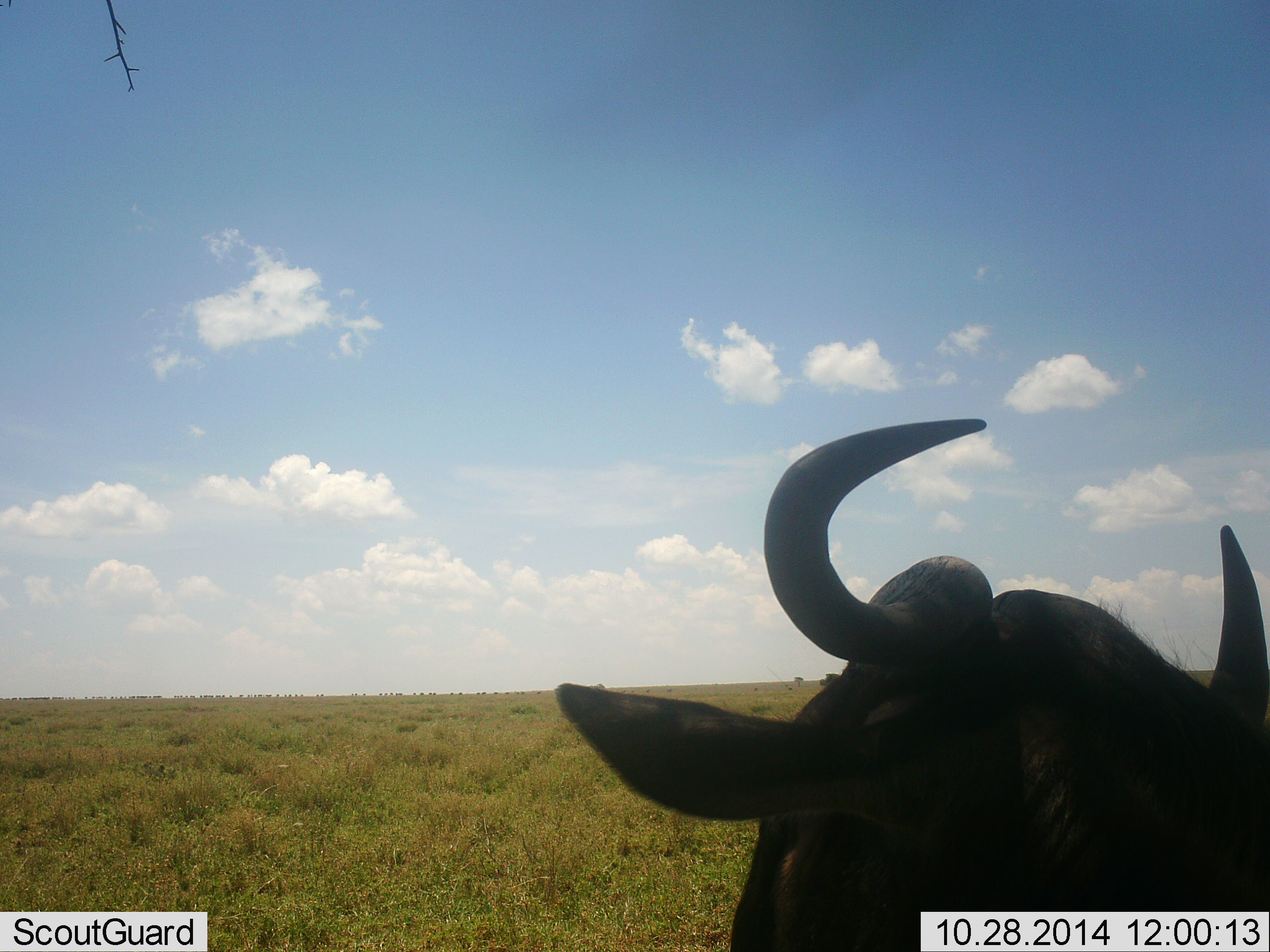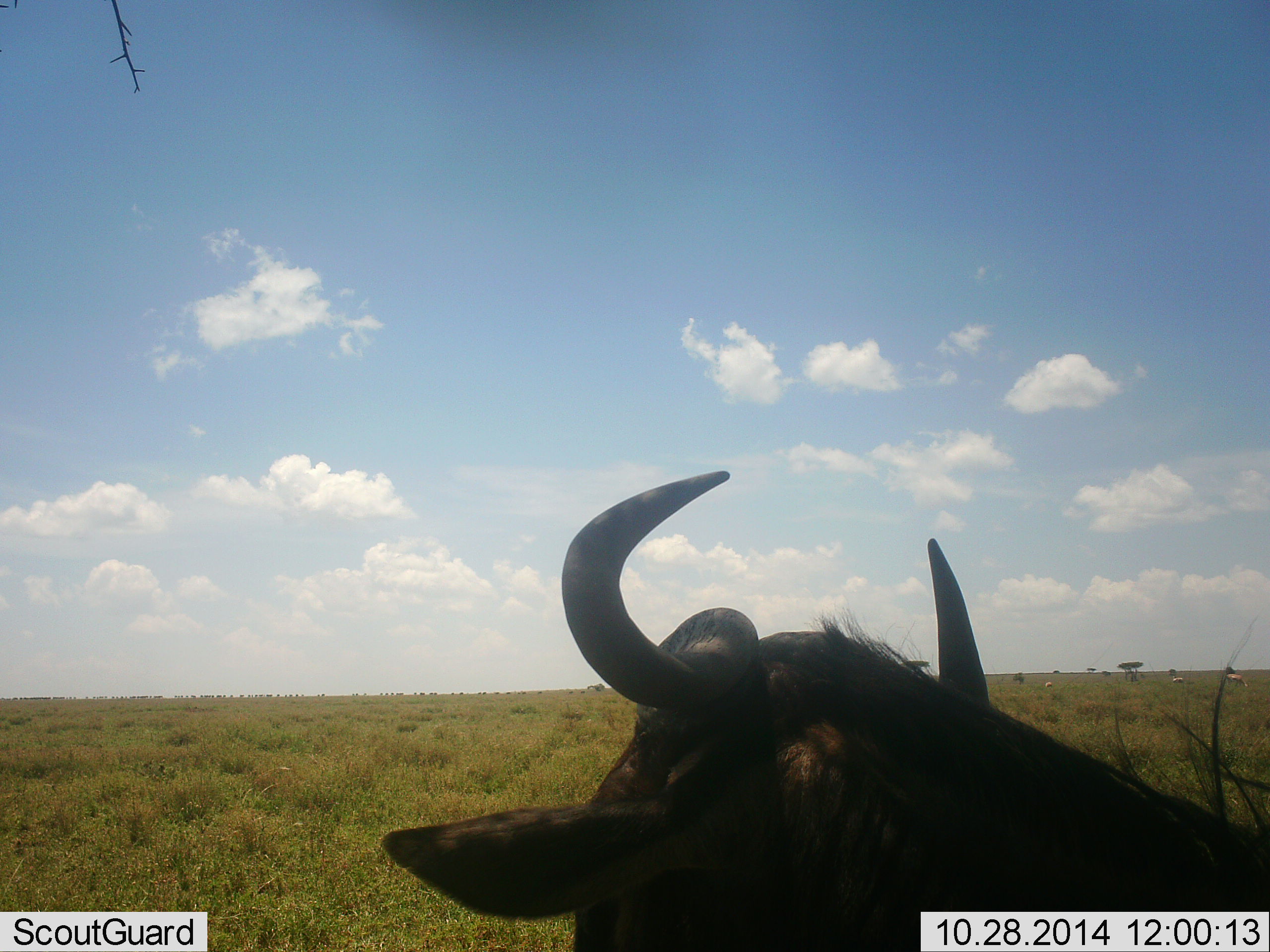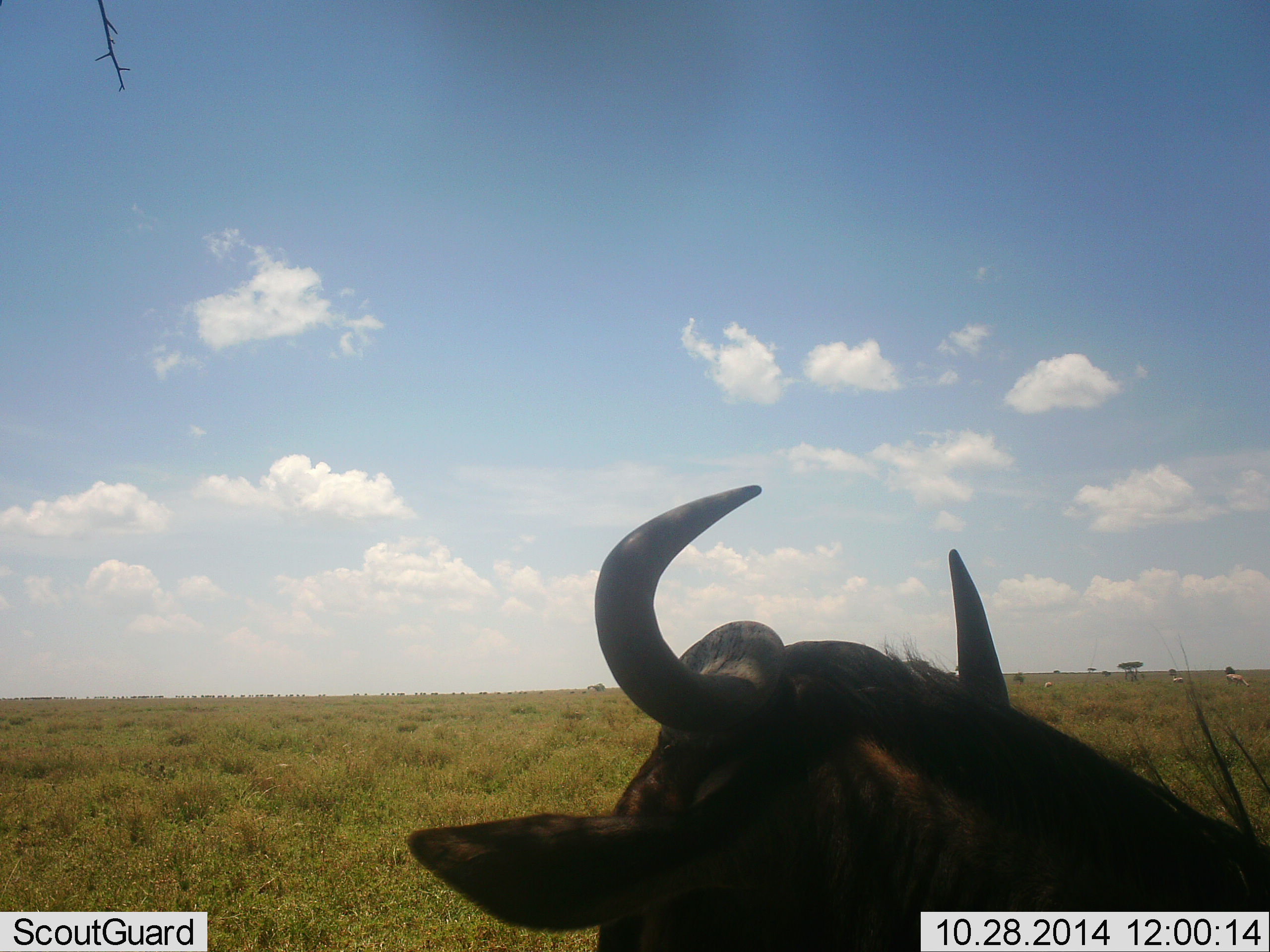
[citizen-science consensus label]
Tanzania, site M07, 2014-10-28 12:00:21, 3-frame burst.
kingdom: Animalia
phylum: Chordata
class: Mammalia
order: Artiodactyla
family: Bovidae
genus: Connochaetes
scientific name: Connochaetes taurinus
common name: blue wildebeest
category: wildebeest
Wildebeest (blue wildebeest) (Connochaetes taurinus), count 1. Behavior (volunteer vote fractions): standing 50%, resting 30%, moving 20%, interacting 0%. Young present (vote fraction): 0%. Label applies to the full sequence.